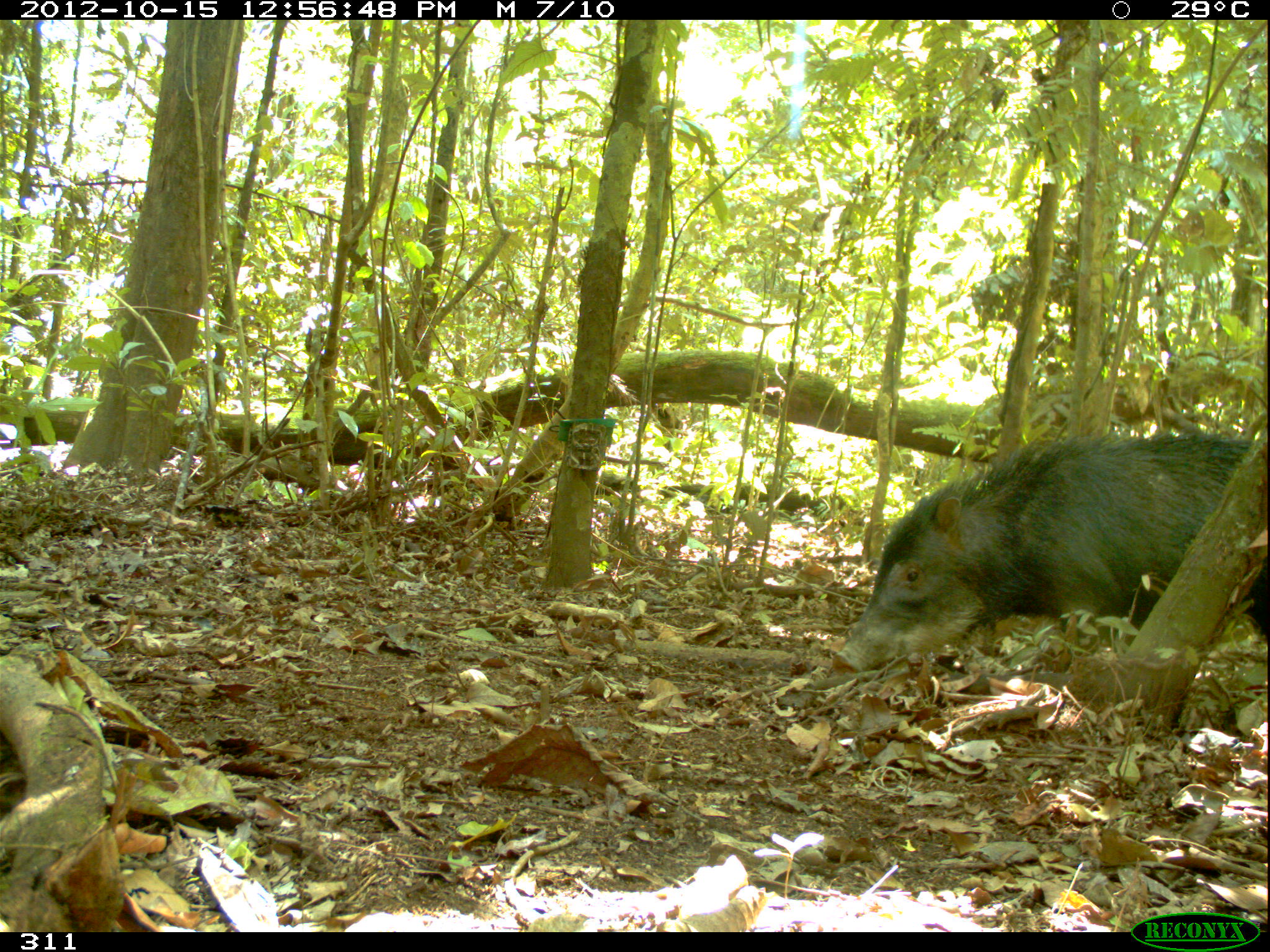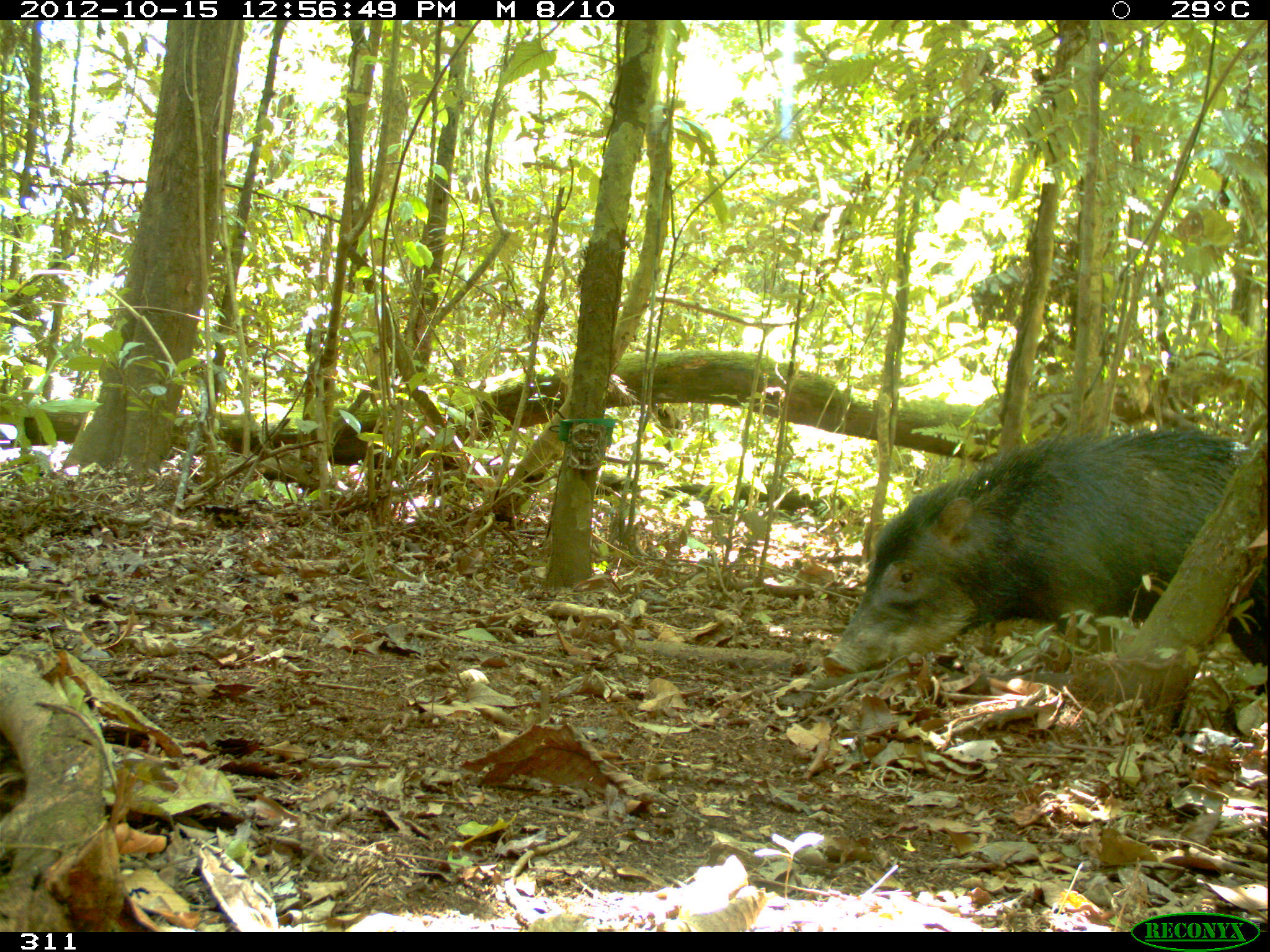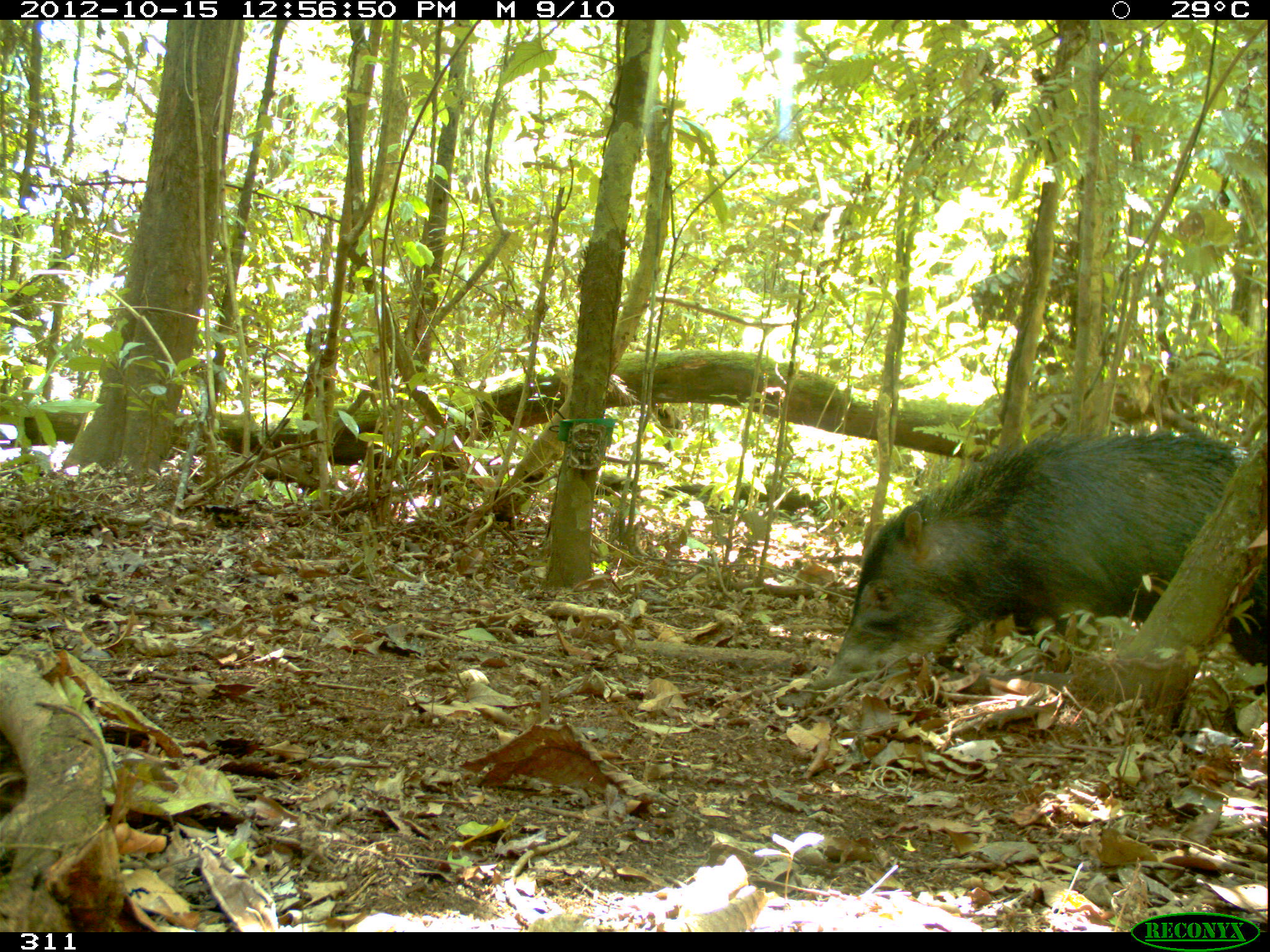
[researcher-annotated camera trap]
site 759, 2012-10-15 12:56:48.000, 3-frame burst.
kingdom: Animalia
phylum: Chordata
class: Mammalia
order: Artiodactyla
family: Tayassuidae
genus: Tayassu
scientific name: Tayassu pecari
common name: white-lipped peccary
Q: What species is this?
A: Tayassu pecari (white-lipped peccary).